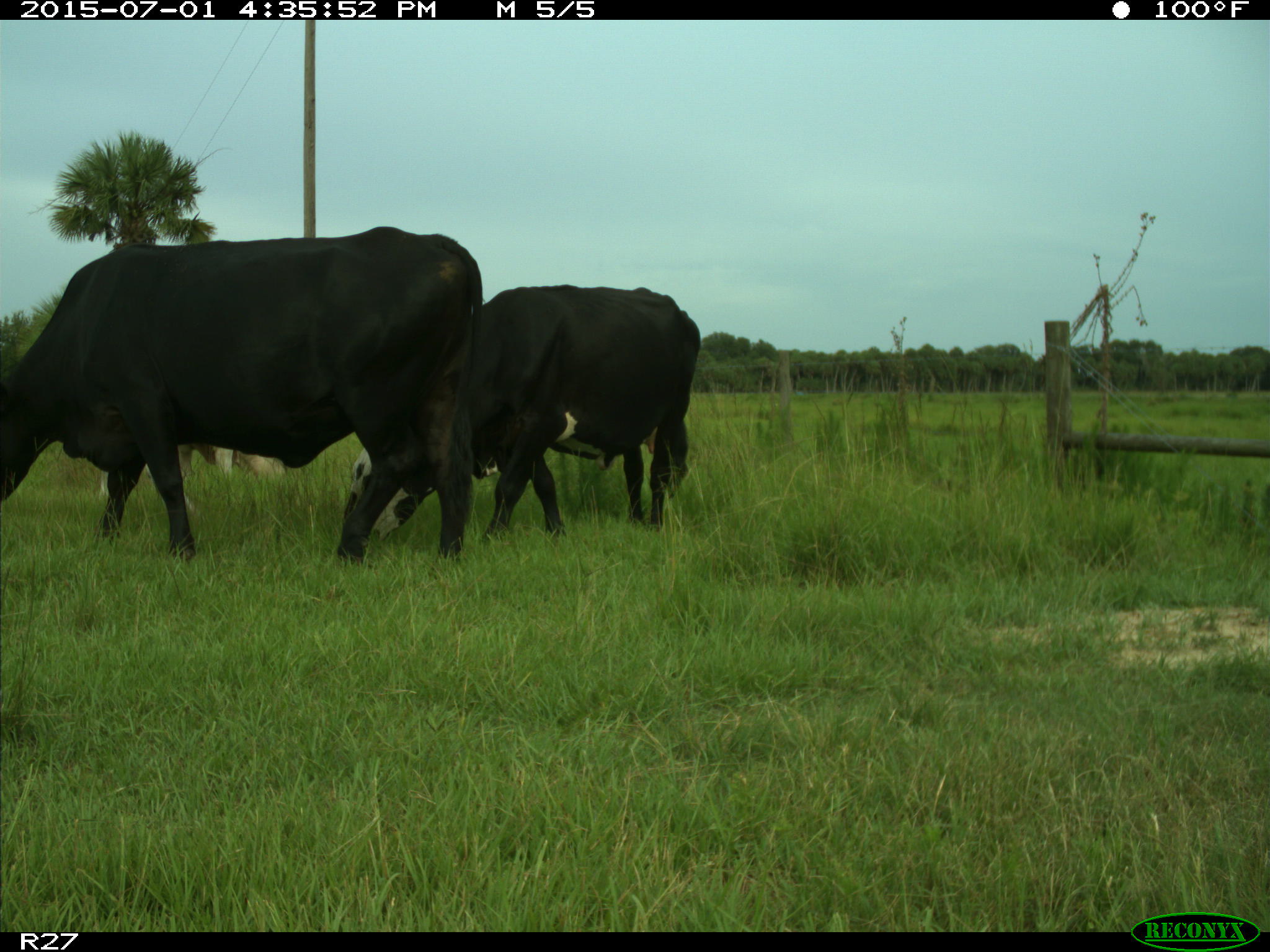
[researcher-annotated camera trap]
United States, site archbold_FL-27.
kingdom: Animalia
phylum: Chordata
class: Mammalia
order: Artiodactyla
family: Bovidae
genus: Bos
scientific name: Bos taurus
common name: domestic cow